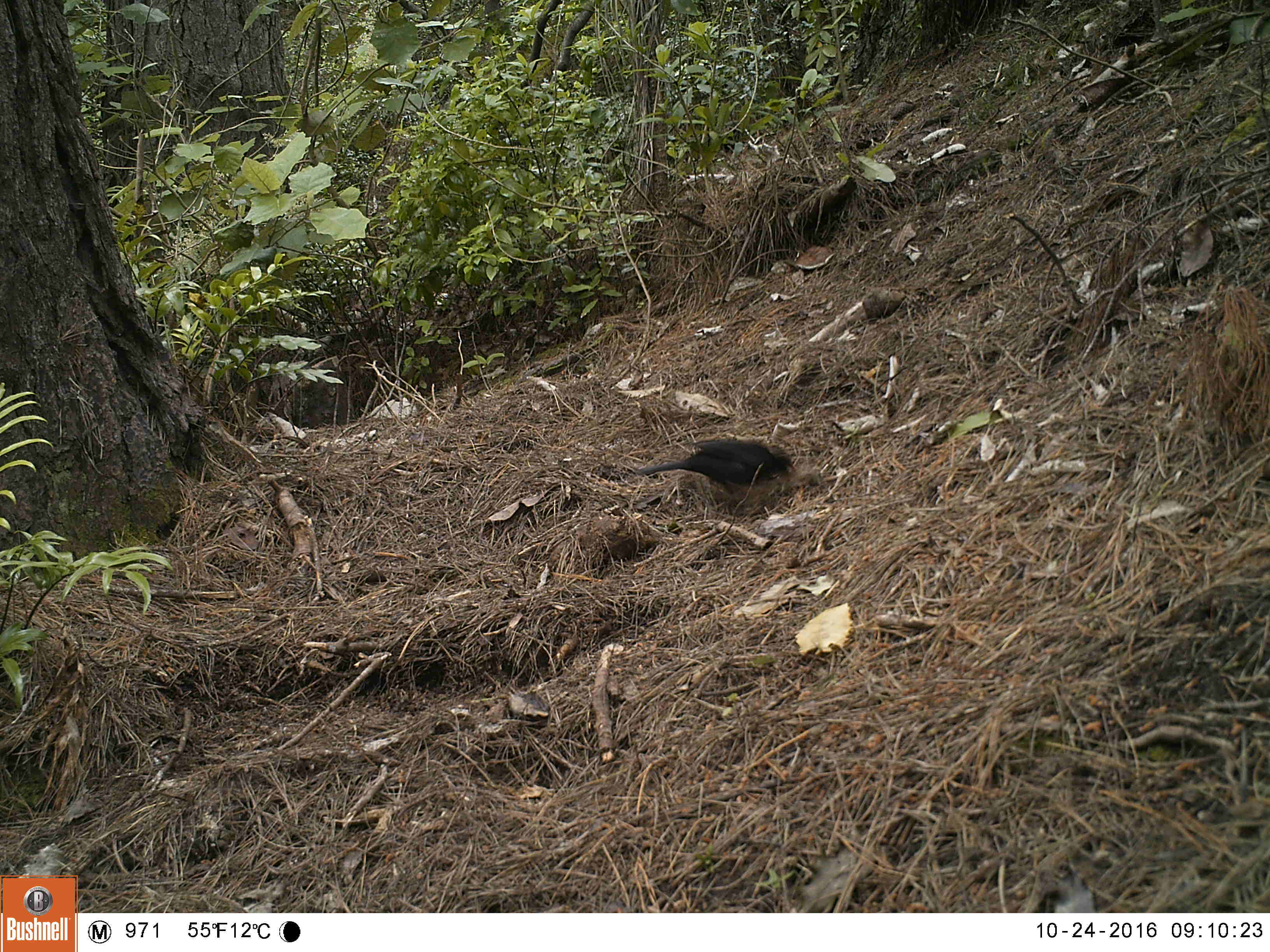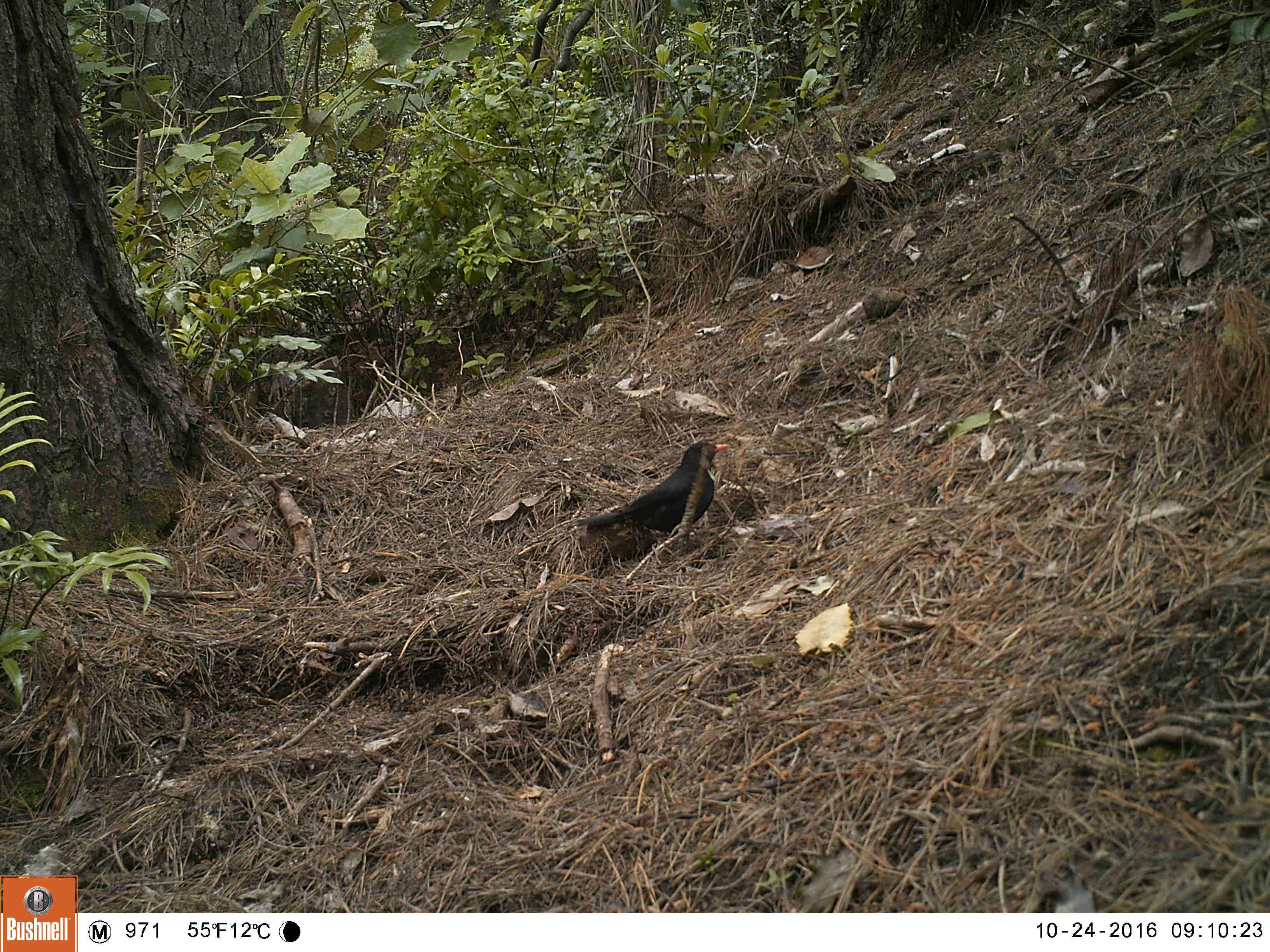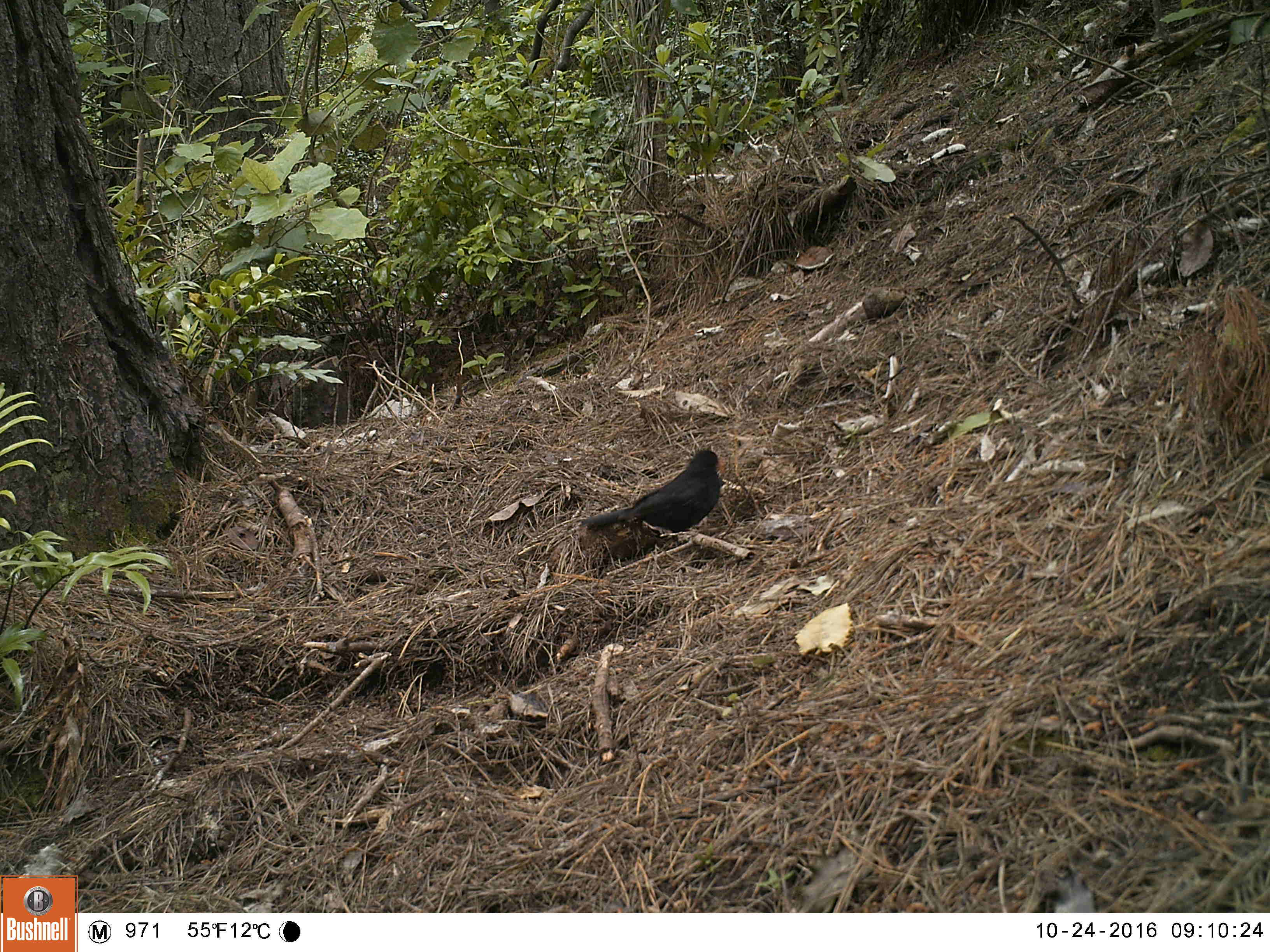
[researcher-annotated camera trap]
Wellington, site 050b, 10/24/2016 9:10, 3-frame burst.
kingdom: Animalia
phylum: Chordata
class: Aves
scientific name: Aves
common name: bird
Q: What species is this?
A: Bird (Aves).